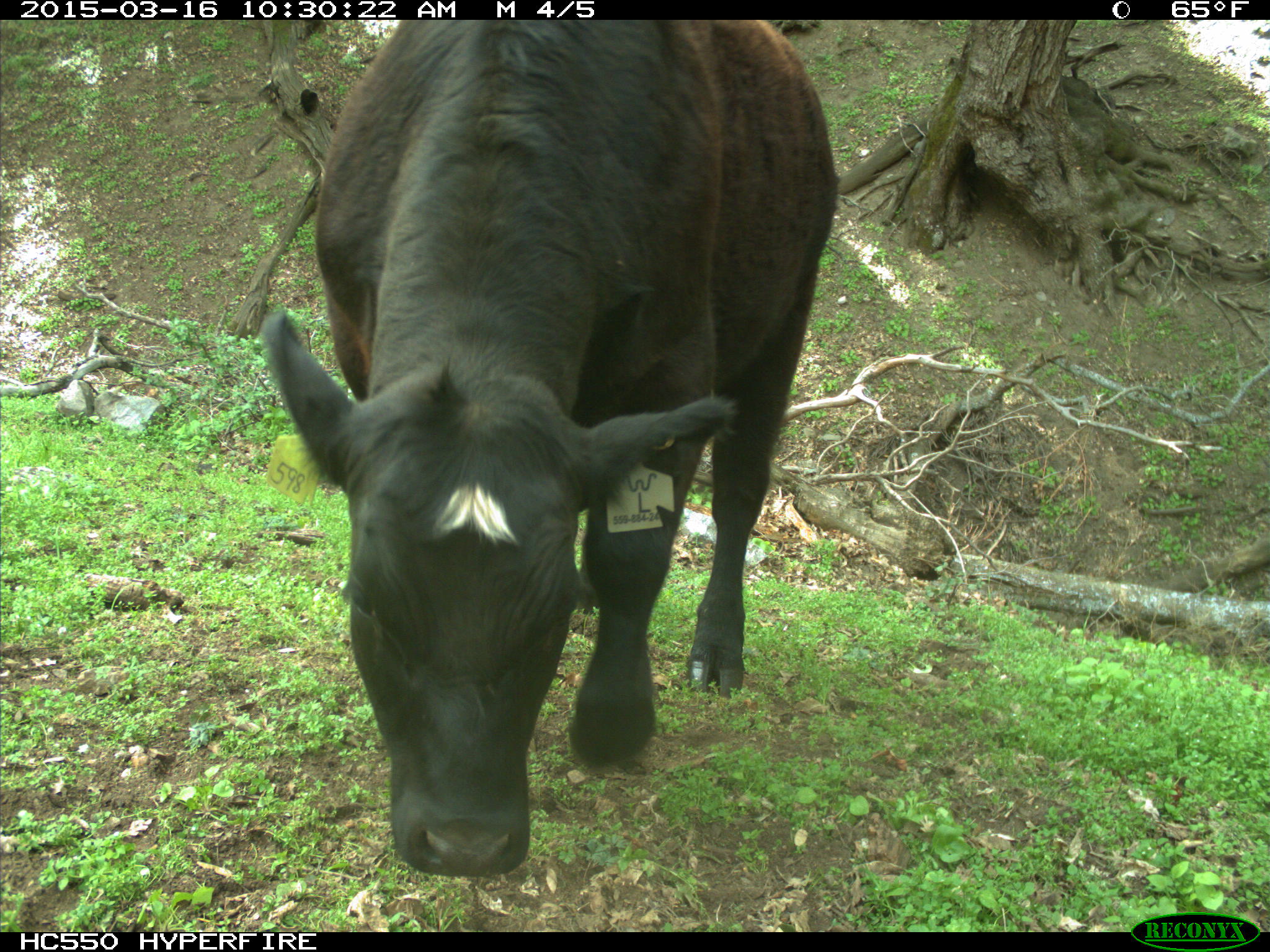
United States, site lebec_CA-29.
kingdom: Animalia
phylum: Chordata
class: Mammalia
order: Artiodactyla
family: Bovidae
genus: Bos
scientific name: Bos taurus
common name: domestic cow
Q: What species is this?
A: Bos taurus (domestic cow).